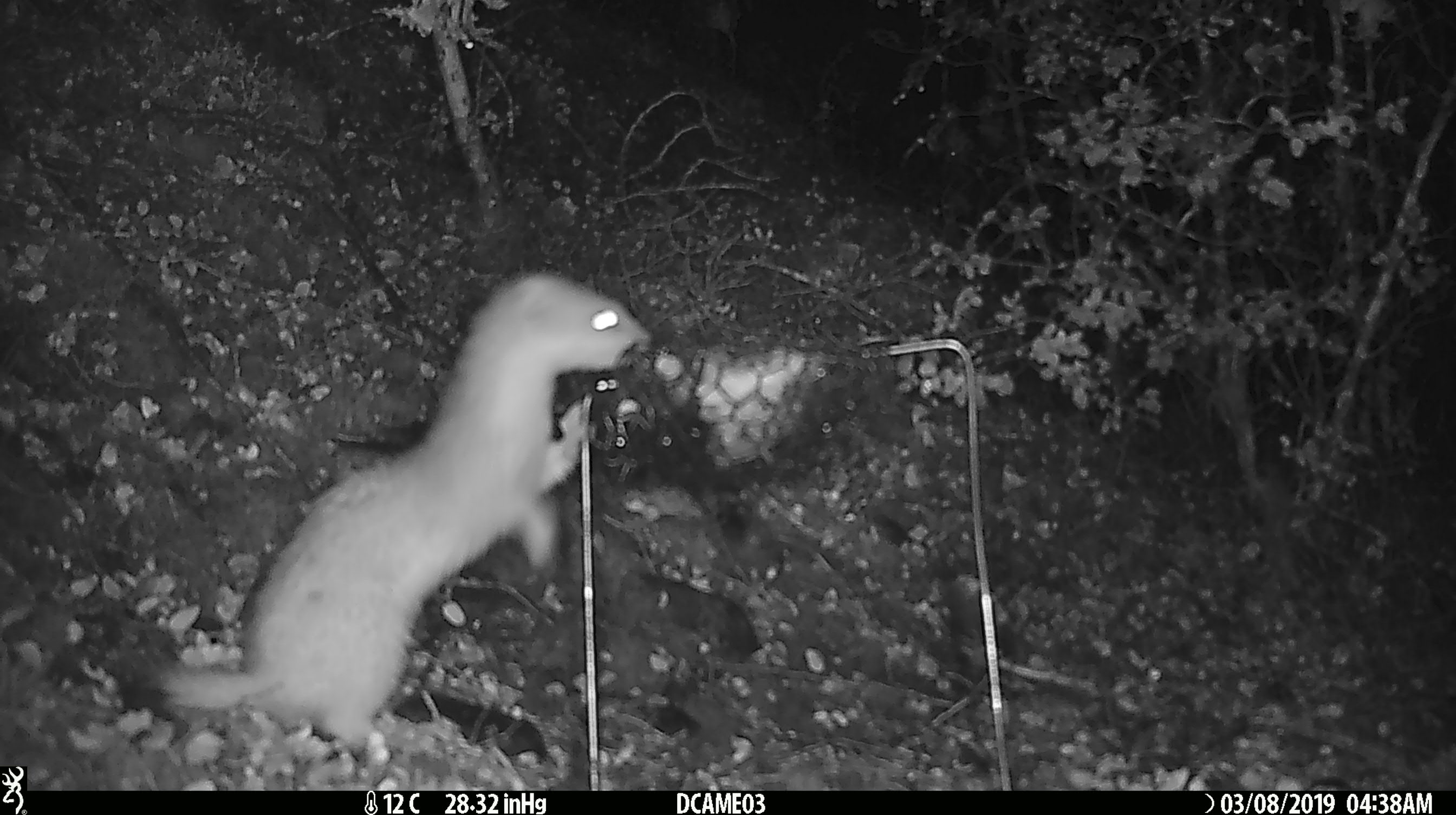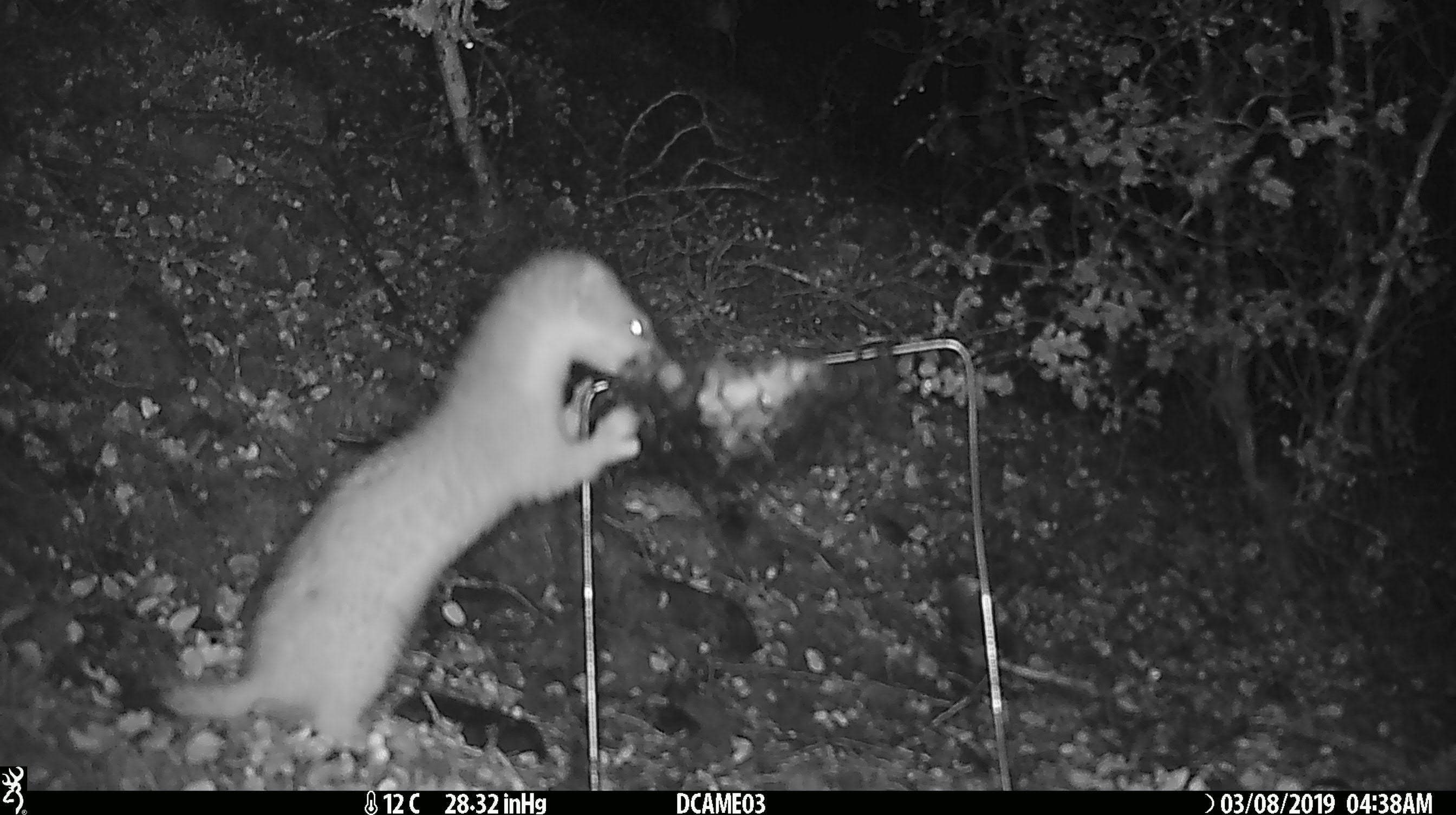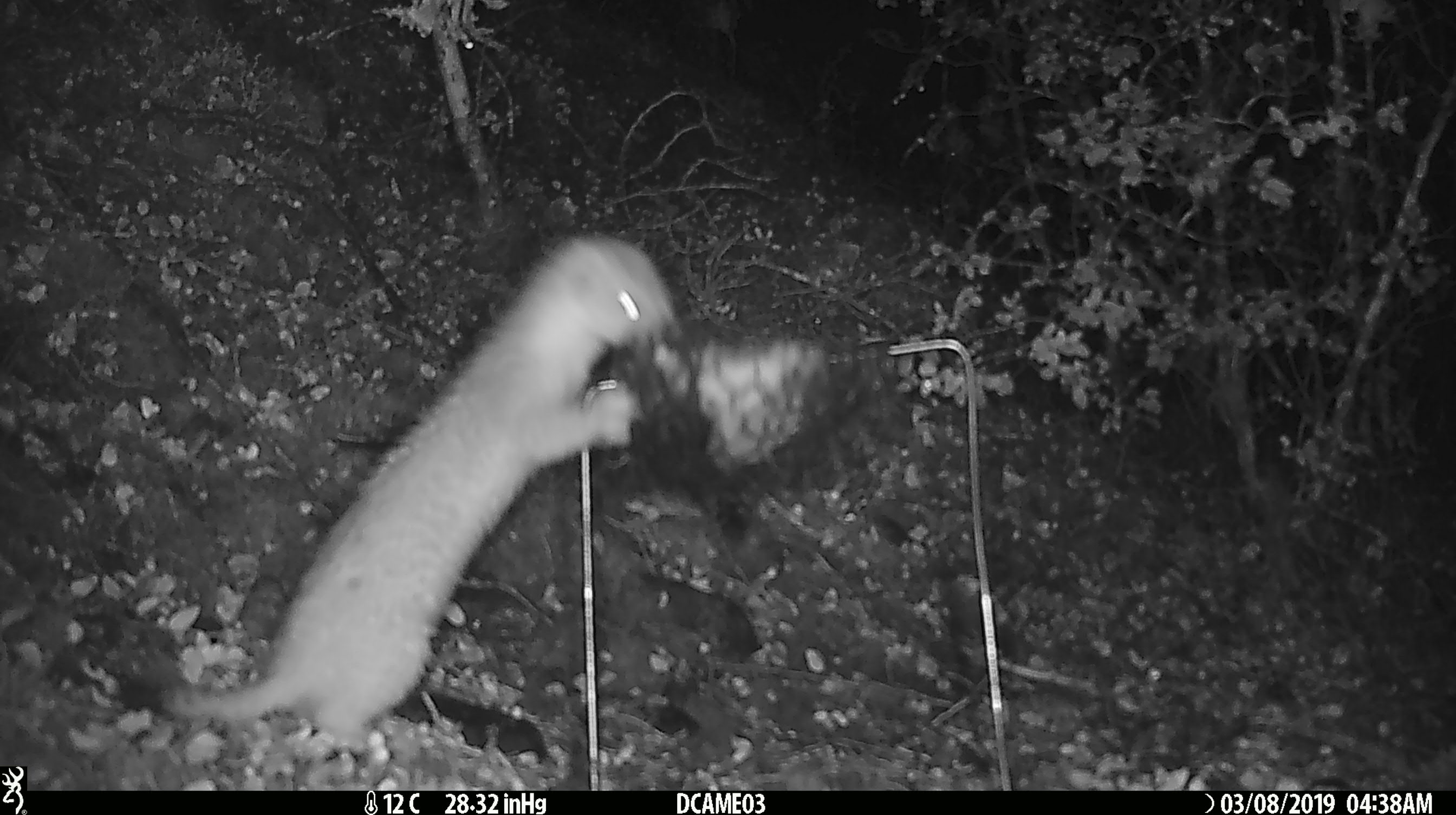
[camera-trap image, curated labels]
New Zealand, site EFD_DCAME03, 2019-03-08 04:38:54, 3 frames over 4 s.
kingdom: Animalia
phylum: Chordata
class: Mammalia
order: Carnivora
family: Mustelidae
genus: Mustela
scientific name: Mustela erminea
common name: stoat